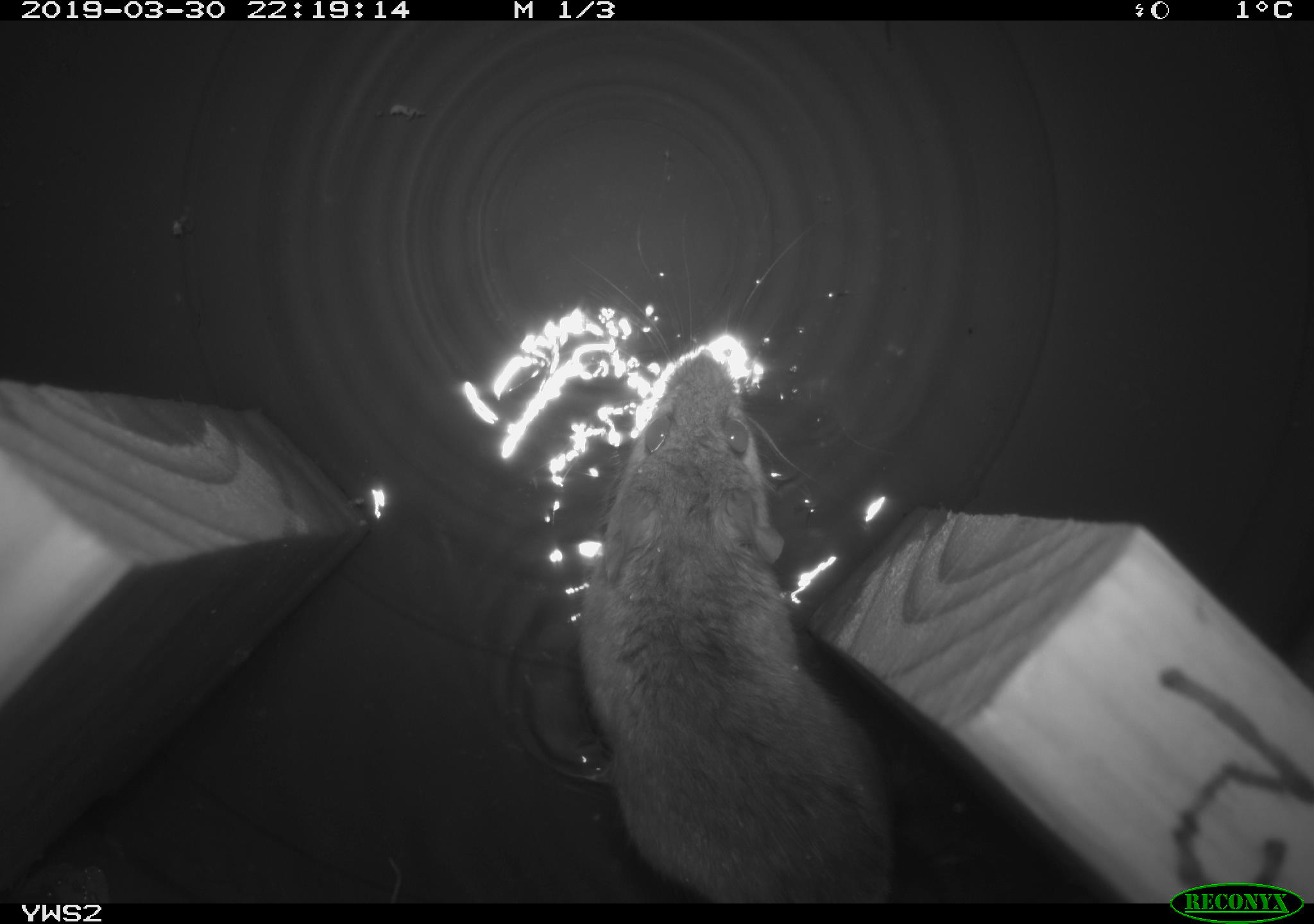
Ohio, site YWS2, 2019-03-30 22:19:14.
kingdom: Animalia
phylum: Chordata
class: Mammalia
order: Rodentia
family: Cricetidae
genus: Peromyscus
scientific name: Peromyscus leucopus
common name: white-footed mouse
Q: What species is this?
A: White-footed mouse (Peromyscus leucopus).